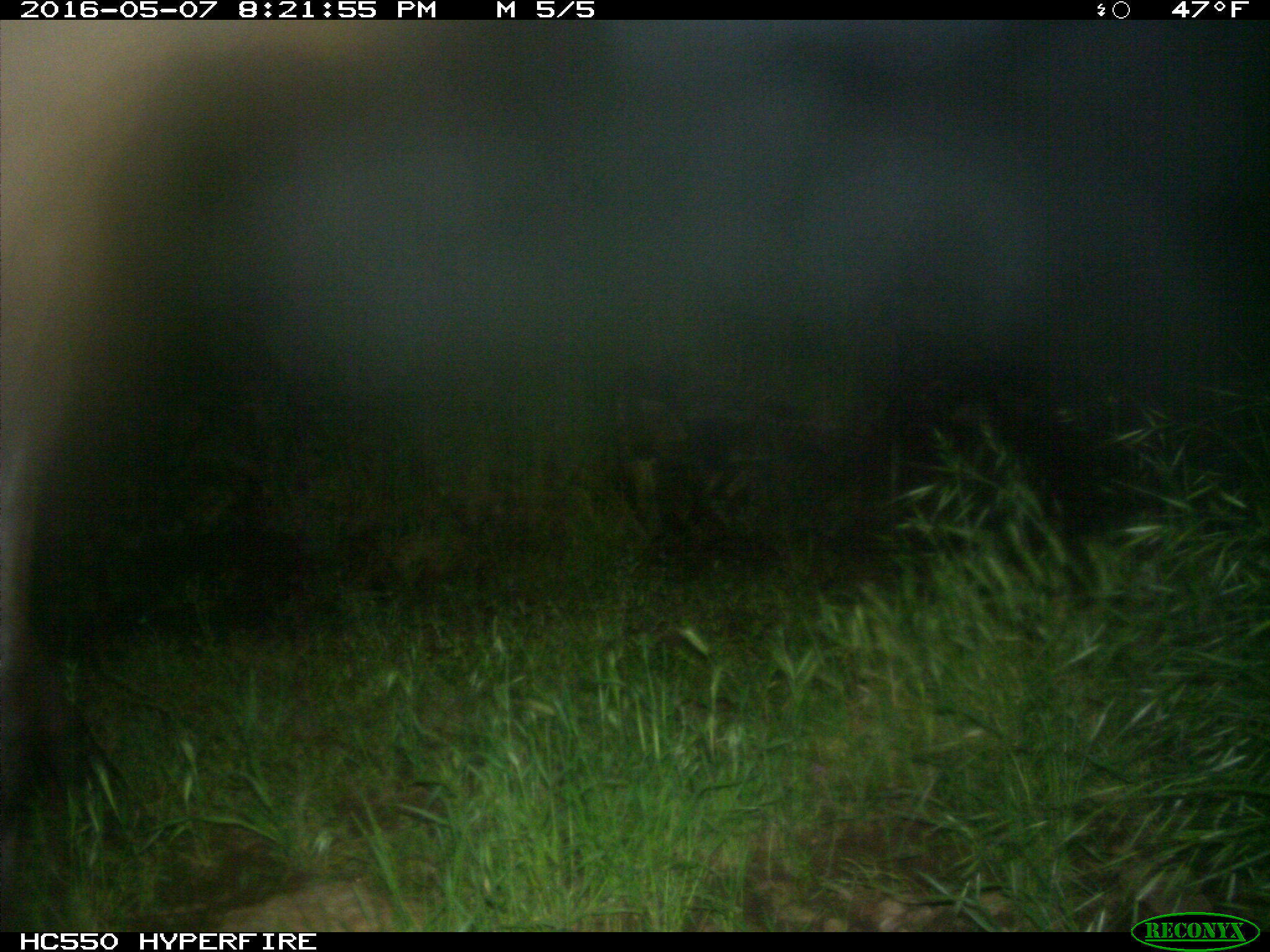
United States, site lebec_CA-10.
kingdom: Animalia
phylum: Chordata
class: Mammalia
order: Artiodactyla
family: Cervidae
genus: Cervus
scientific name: Cervus canadensis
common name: elk